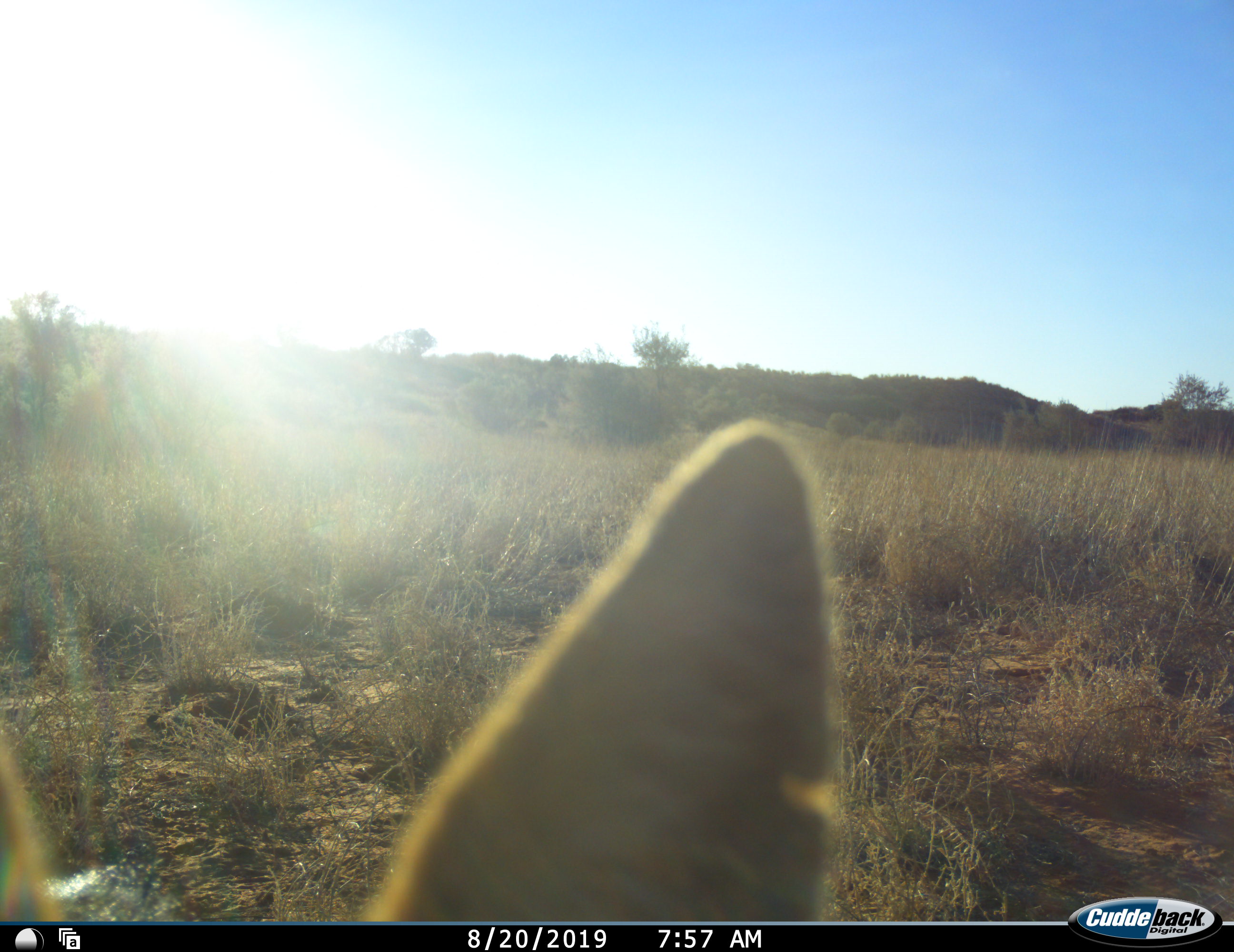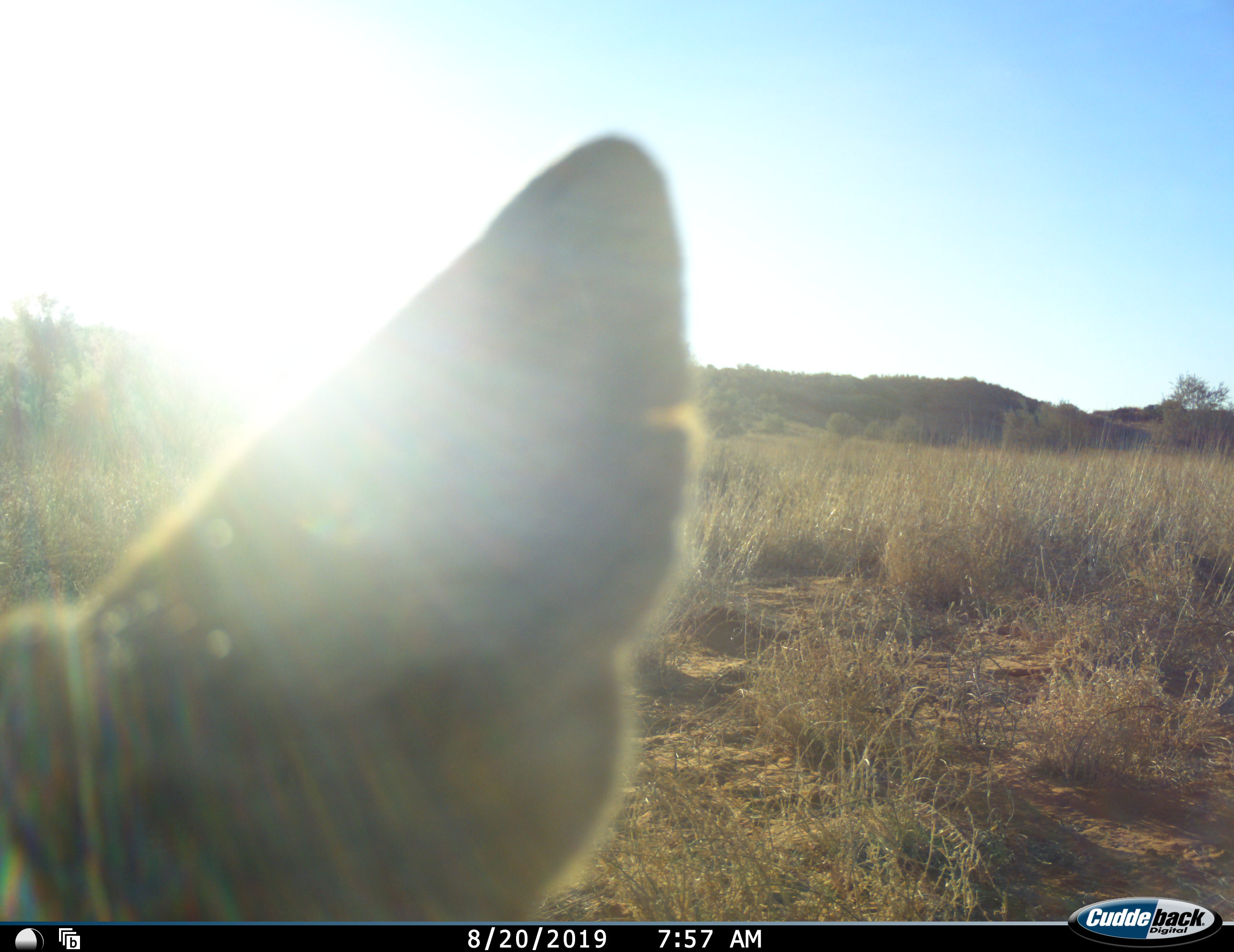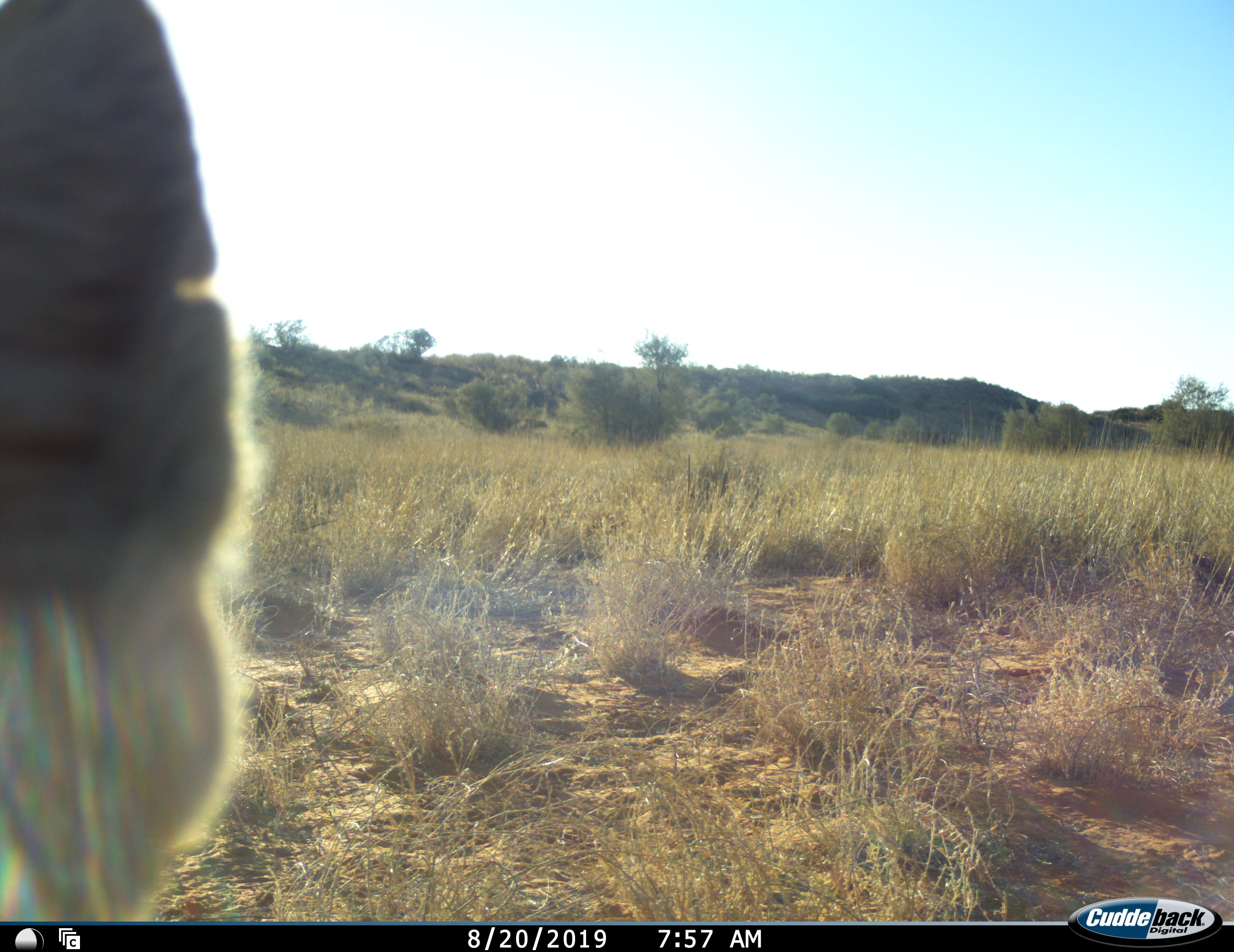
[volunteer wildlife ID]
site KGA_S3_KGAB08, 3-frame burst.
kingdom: Animalia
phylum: Chordata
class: Mammalia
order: Artiodactyla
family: Bovidae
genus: Sylvicapra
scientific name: Sylvicapra grimmia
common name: common duiker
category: duikercommongrey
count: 1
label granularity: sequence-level